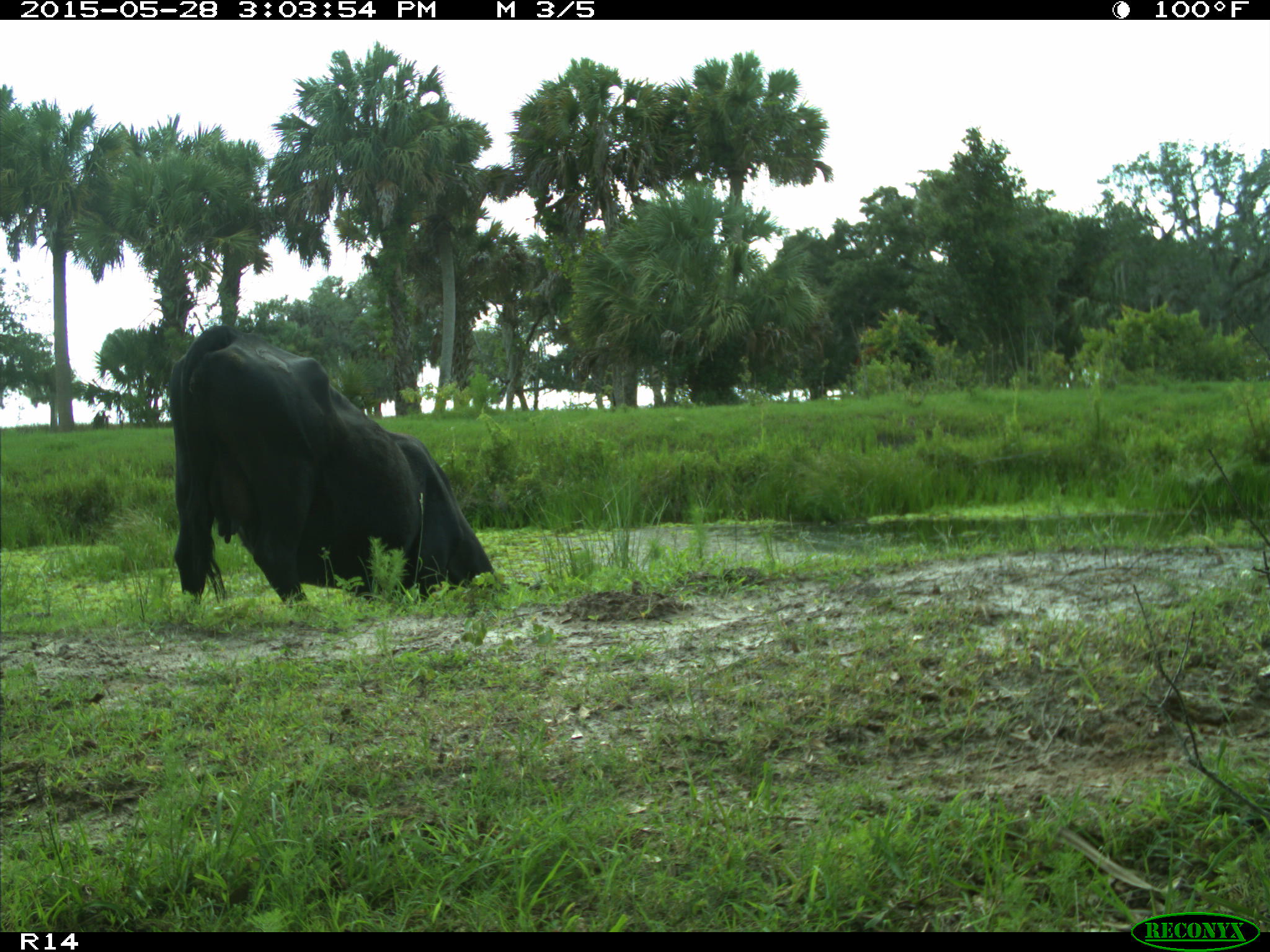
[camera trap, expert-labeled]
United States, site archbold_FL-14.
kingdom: Animalia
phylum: Chordata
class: Mammalia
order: Artiodactyla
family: Bovidae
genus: Bos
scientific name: Bos taurus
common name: domestic cow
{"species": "Bos taurus (domestic cow)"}